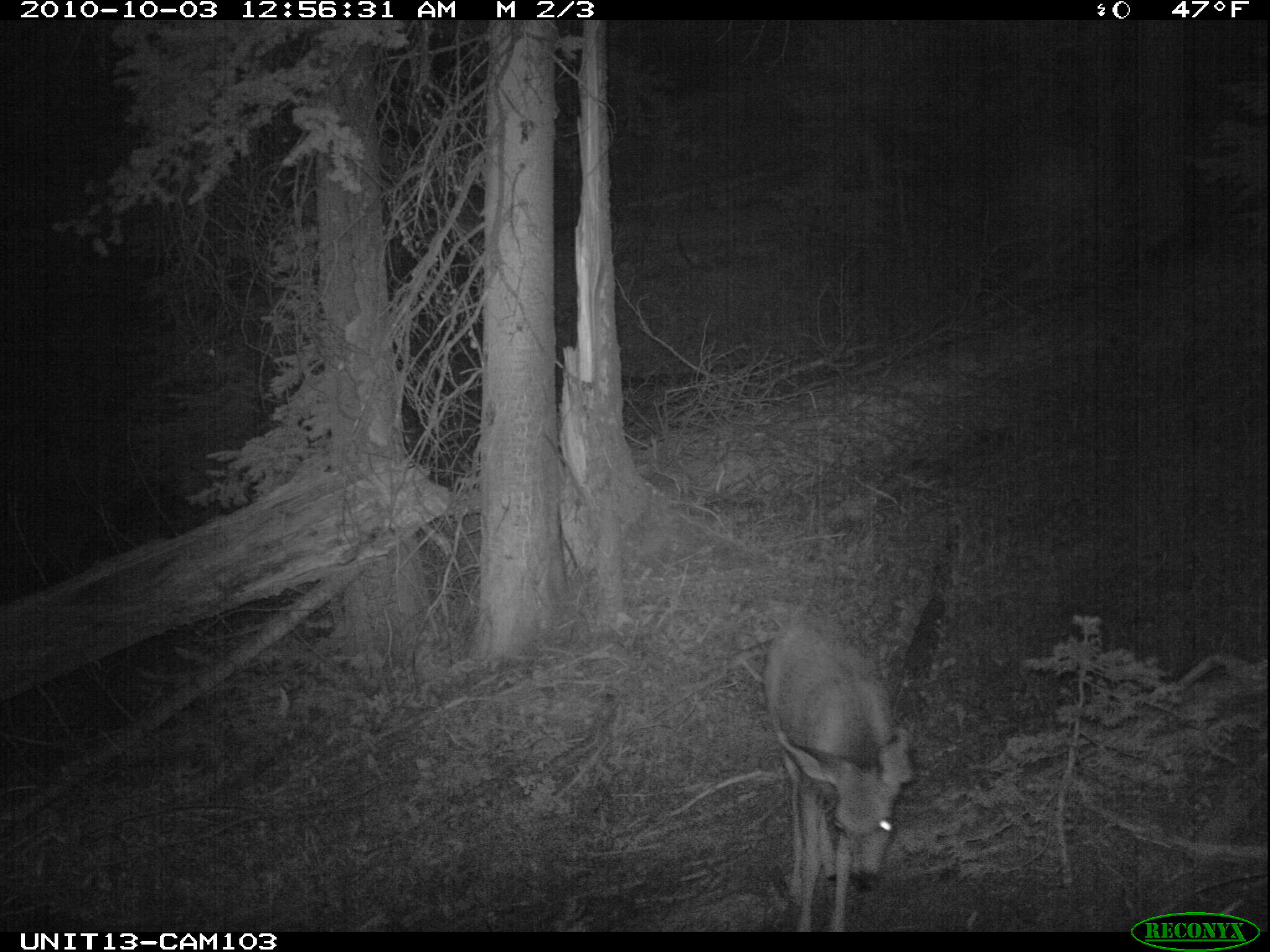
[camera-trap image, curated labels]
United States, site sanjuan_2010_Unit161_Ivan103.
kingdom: Animalia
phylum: Chordata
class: Mammalia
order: Artiodactyla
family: Cervidae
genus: Odocoileus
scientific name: Odocoileus hemionus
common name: mule deer